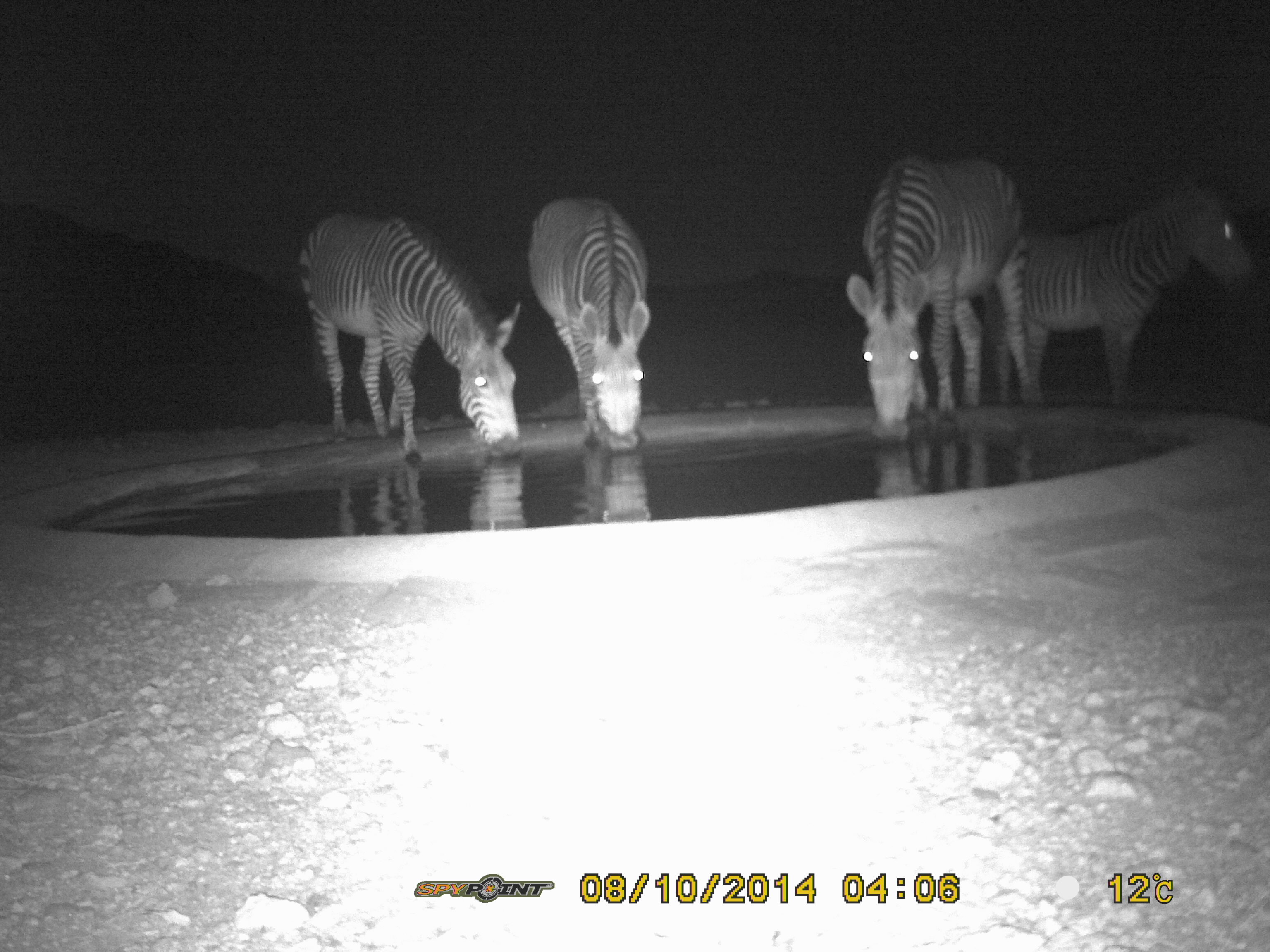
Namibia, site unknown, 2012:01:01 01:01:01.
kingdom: Animalia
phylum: Chordata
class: Mammalia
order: Perissodactyla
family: Equidae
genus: Equus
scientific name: Equus zebra hartmannae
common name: hartmann's mountain zebra